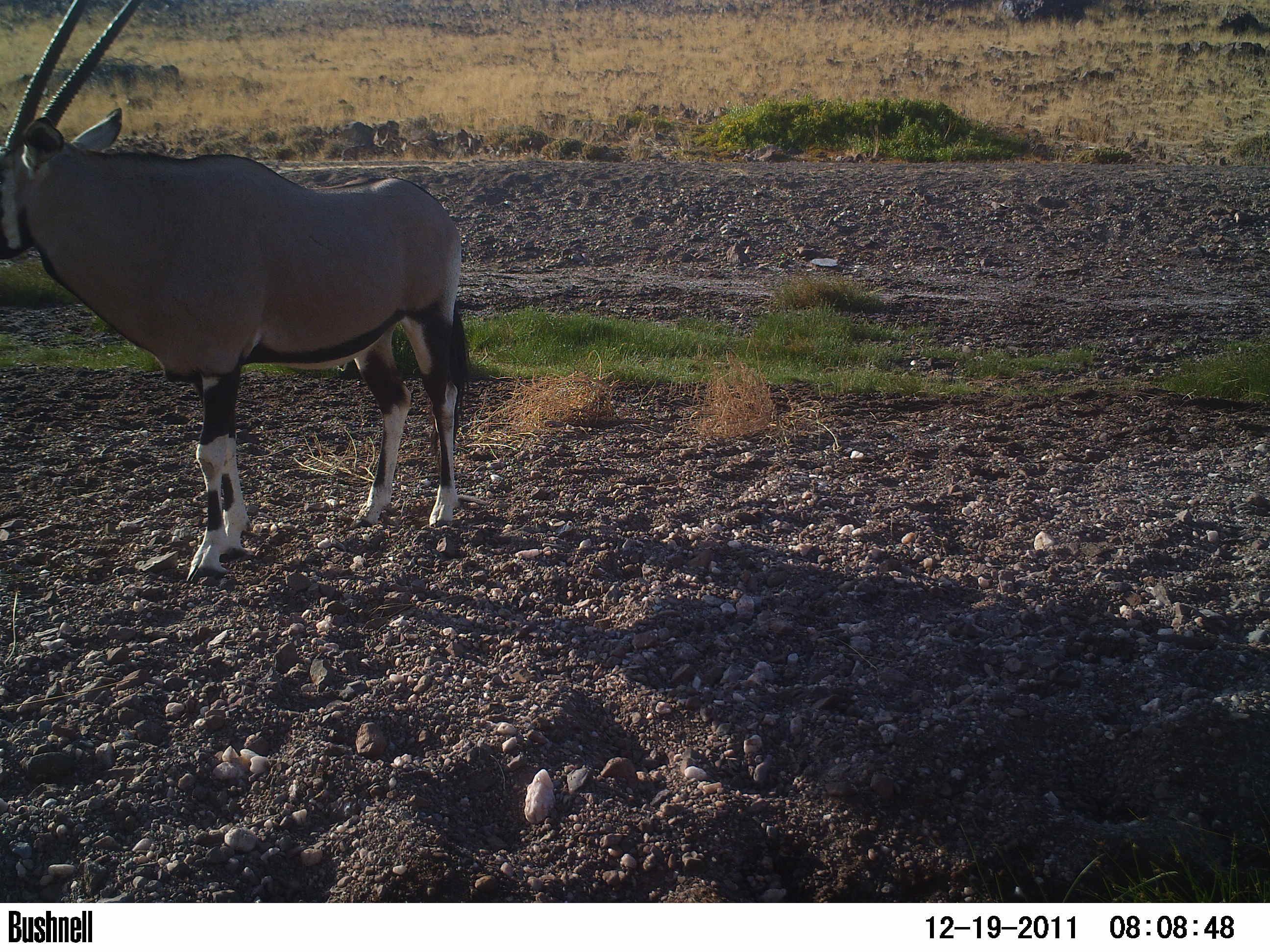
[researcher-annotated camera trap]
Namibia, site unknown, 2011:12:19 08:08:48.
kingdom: Animalia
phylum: Chordata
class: Mammalia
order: Artiodactyla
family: Bovidae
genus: Oryx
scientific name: Oryx gazella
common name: gemsbok